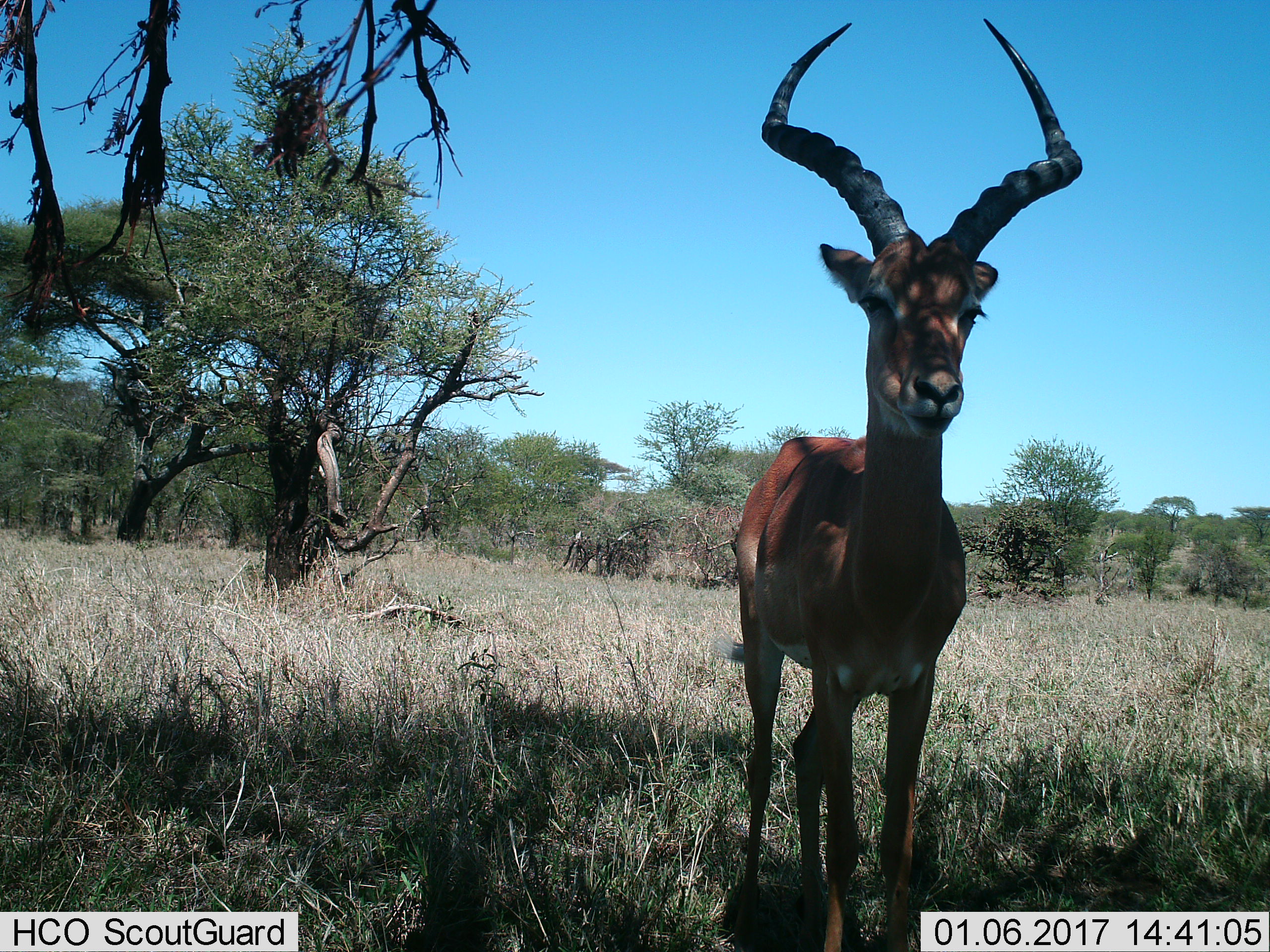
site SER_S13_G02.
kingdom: Animalia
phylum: Chordata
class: Mammalia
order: Artiodactyla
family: Bovidae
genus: Aepyceros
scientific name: Aepyceros melampus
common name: impala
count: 1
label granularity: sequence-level